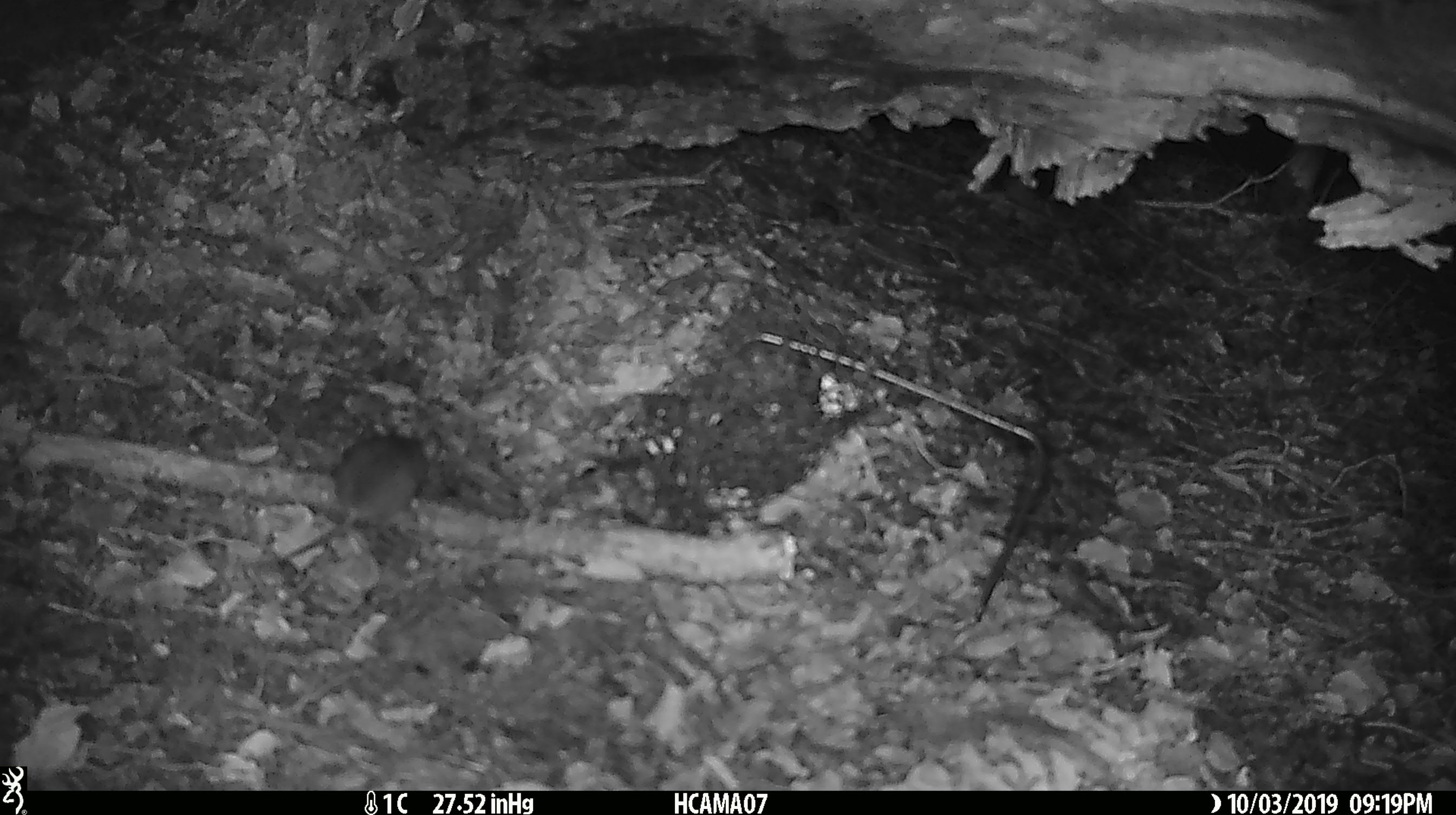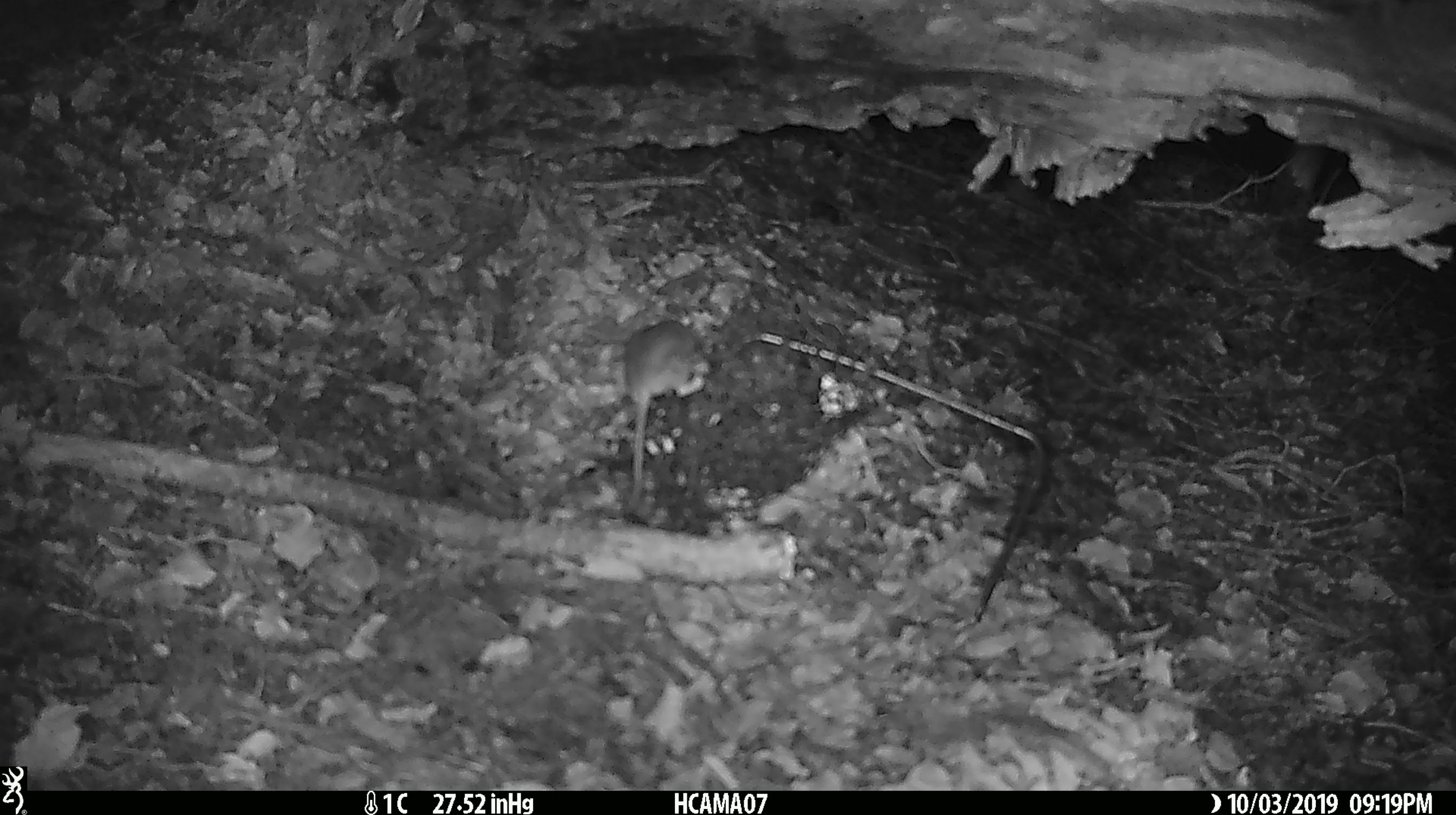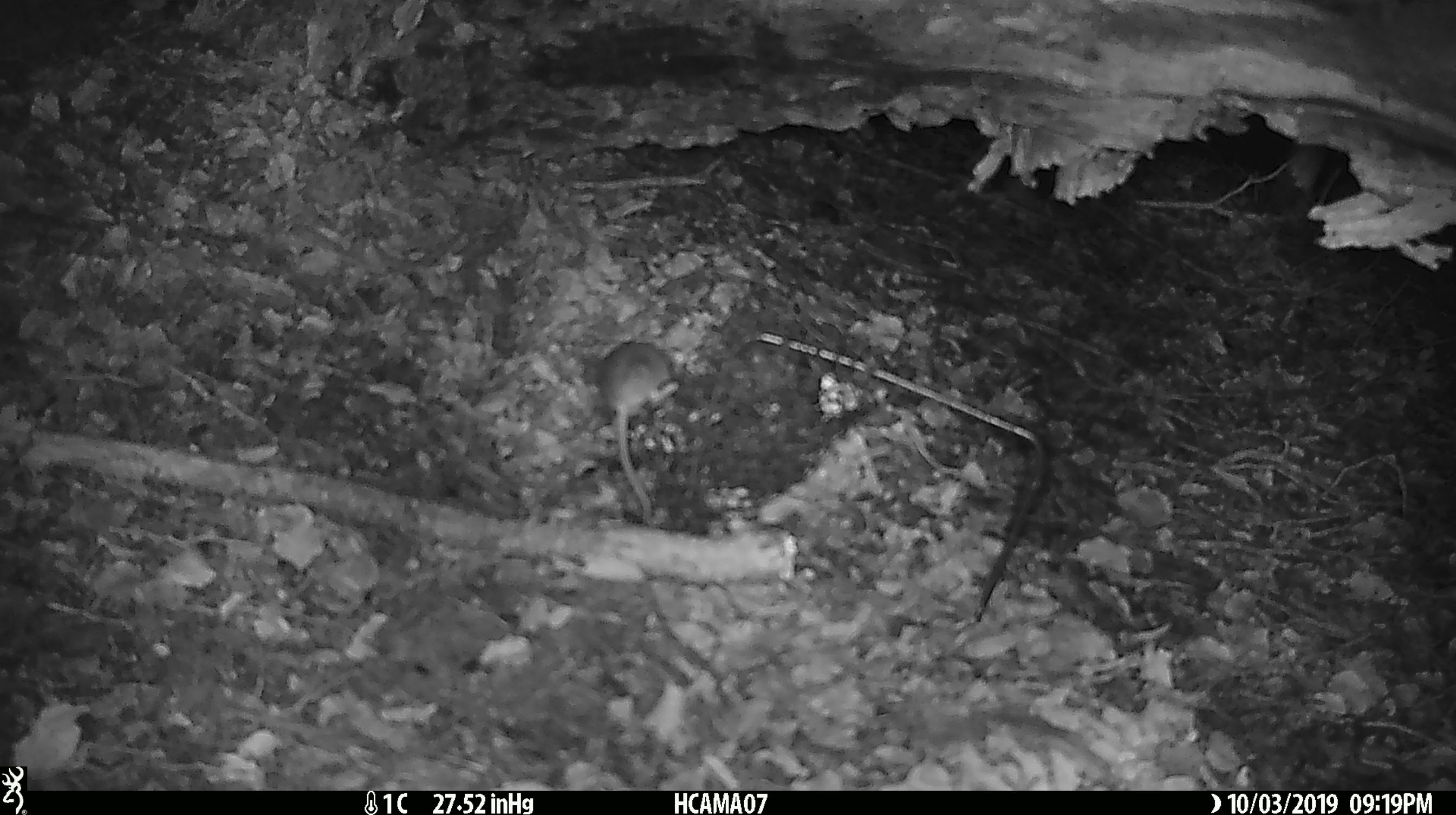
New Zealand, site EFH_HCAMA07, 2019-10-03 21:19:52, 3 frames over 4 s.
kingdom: Animalia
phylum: Chordata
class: Mammalia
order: Rodentia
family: Muridae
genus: Mus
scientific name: Mus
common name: mouse